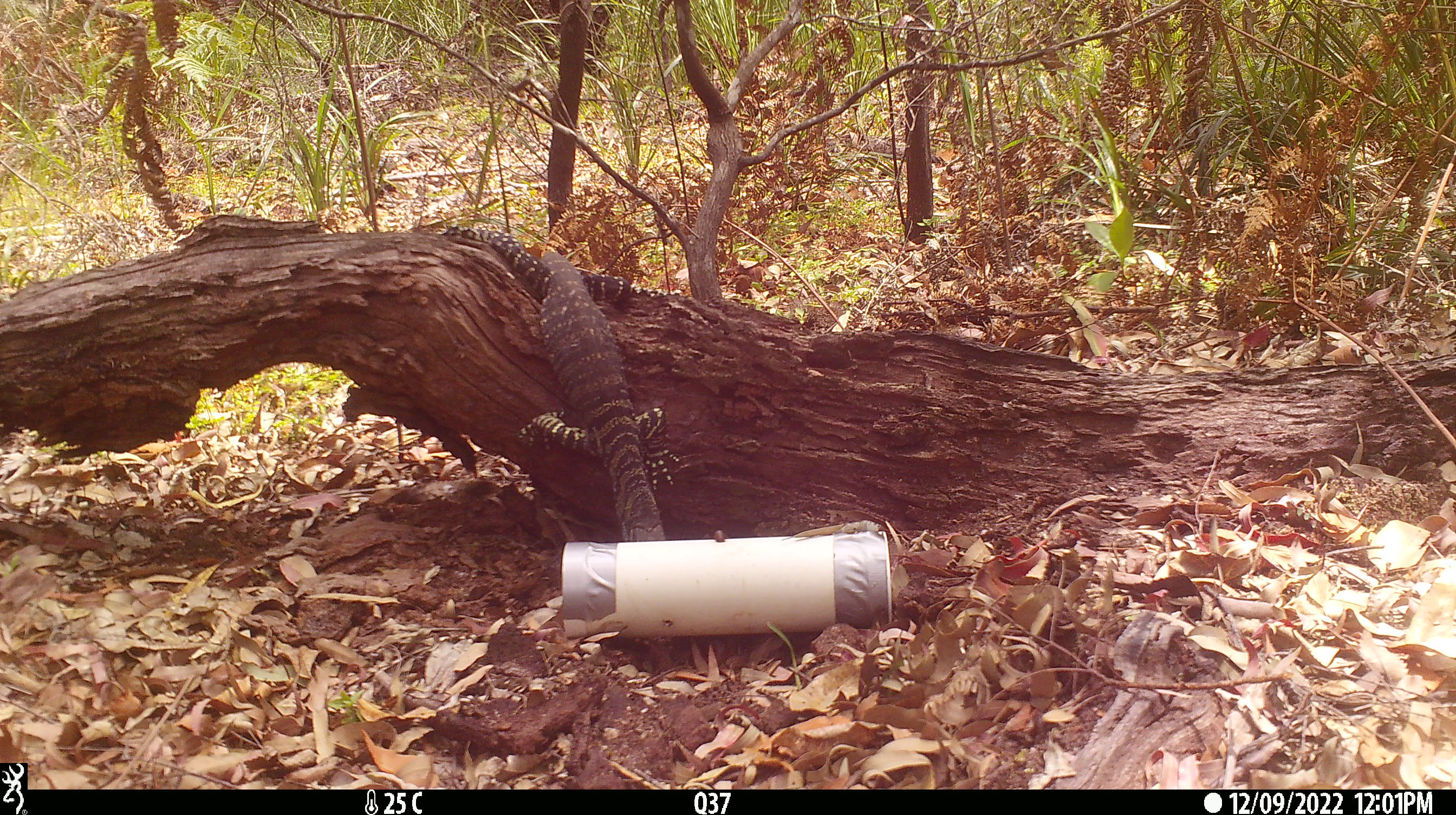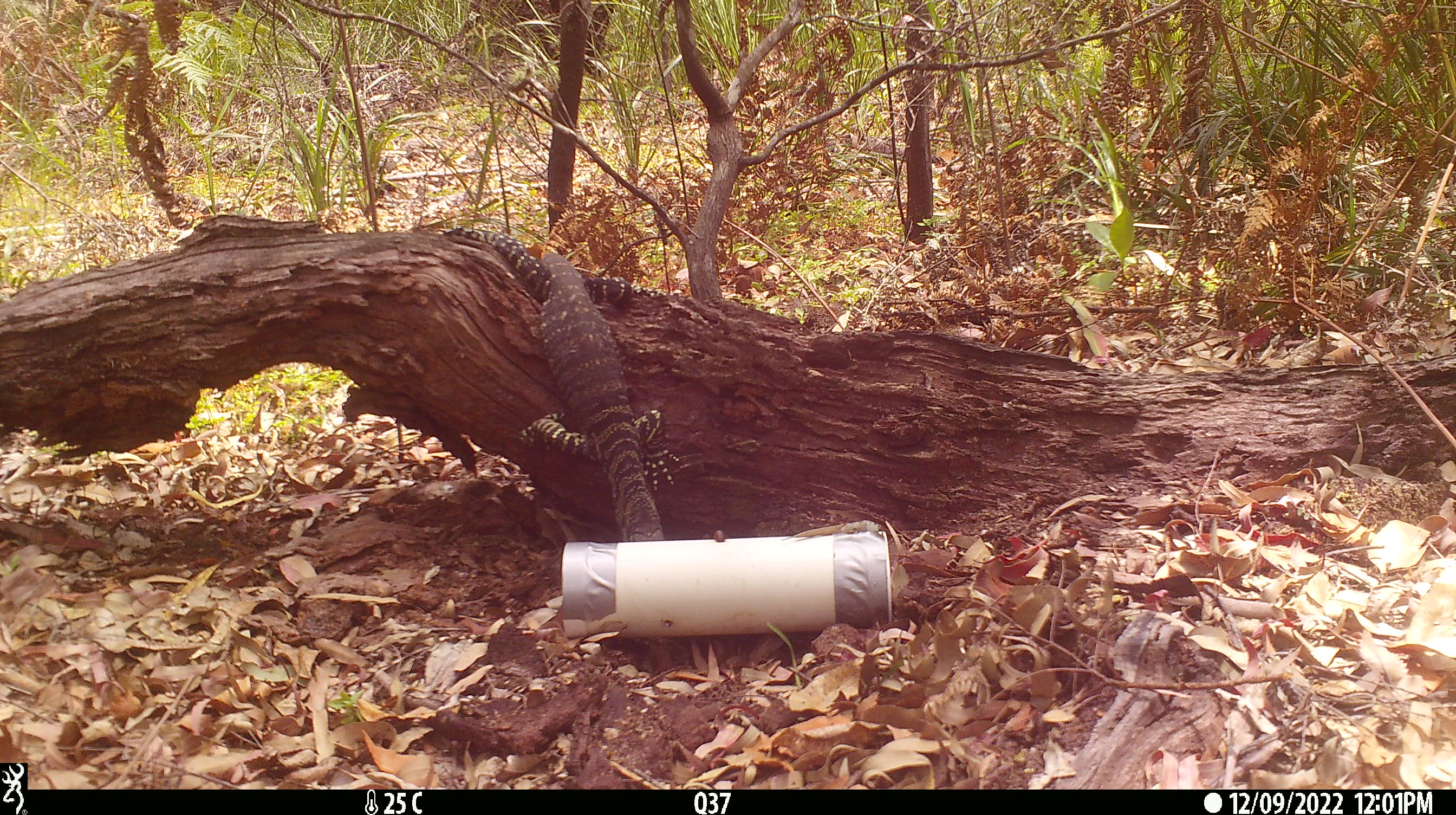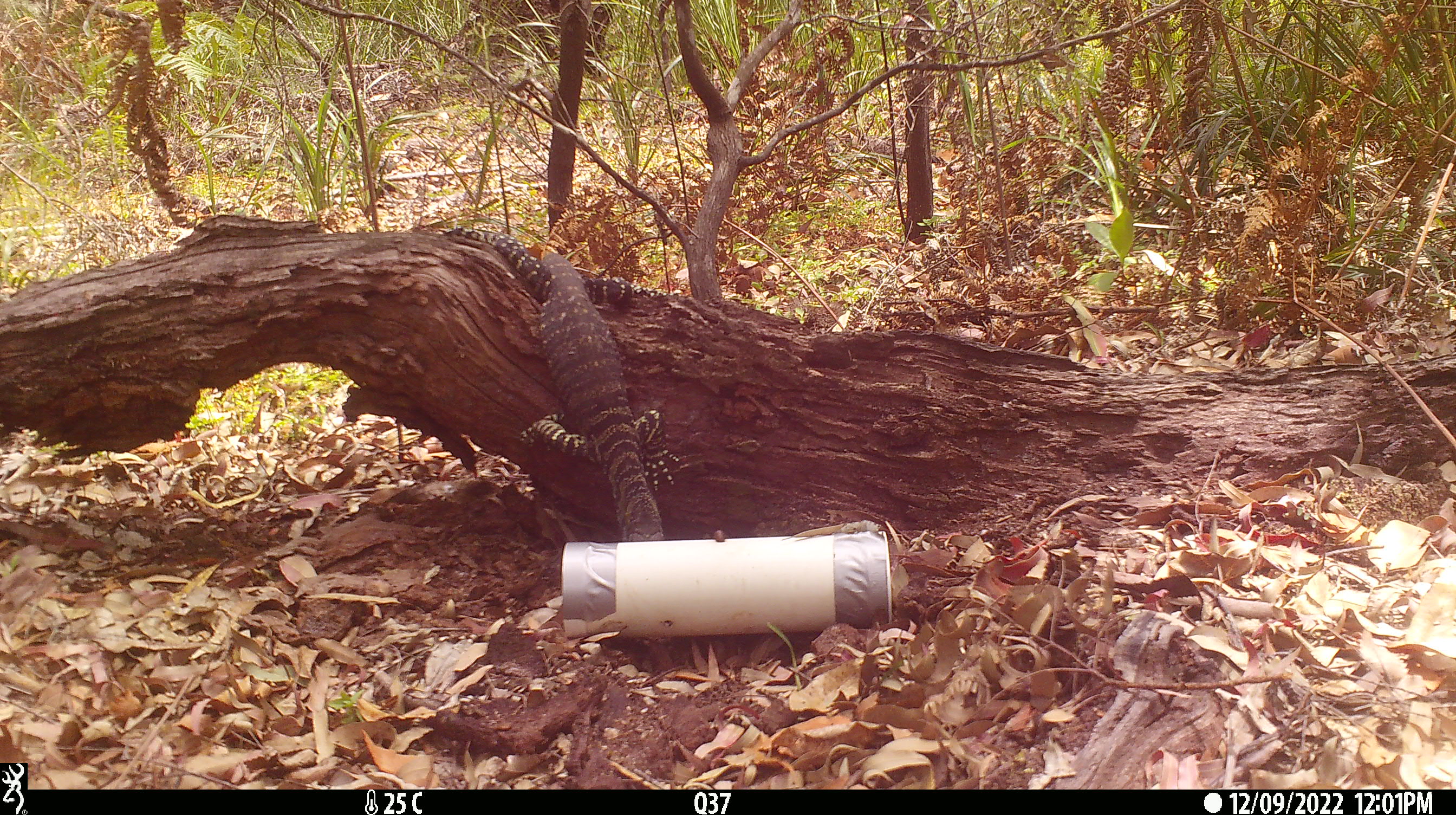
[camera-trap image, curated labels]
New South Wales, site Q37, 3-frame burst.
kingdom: Animalia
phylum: Chordata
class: Reptilia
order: Squamata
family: Varanidae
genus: Varanus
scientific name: Varanus varius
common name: lace monitor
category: goanna